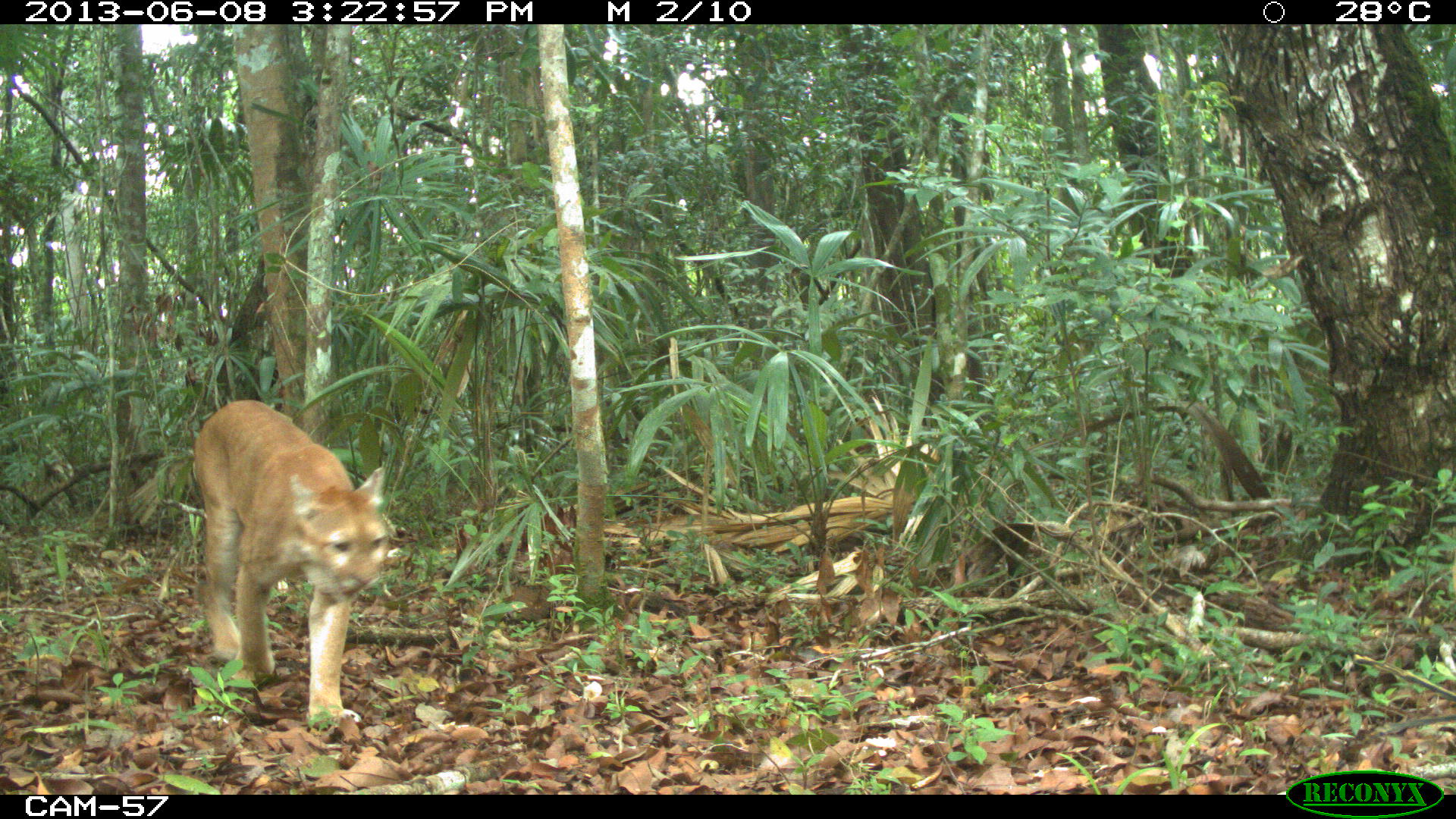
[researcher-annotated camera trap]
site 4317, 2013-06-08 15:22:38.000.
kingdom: Animalia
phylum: Chordata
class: Mammalia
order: Carnivora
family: Felidae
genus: Puma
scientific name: Puma concolor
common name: mountain lion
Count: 1.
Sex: male.